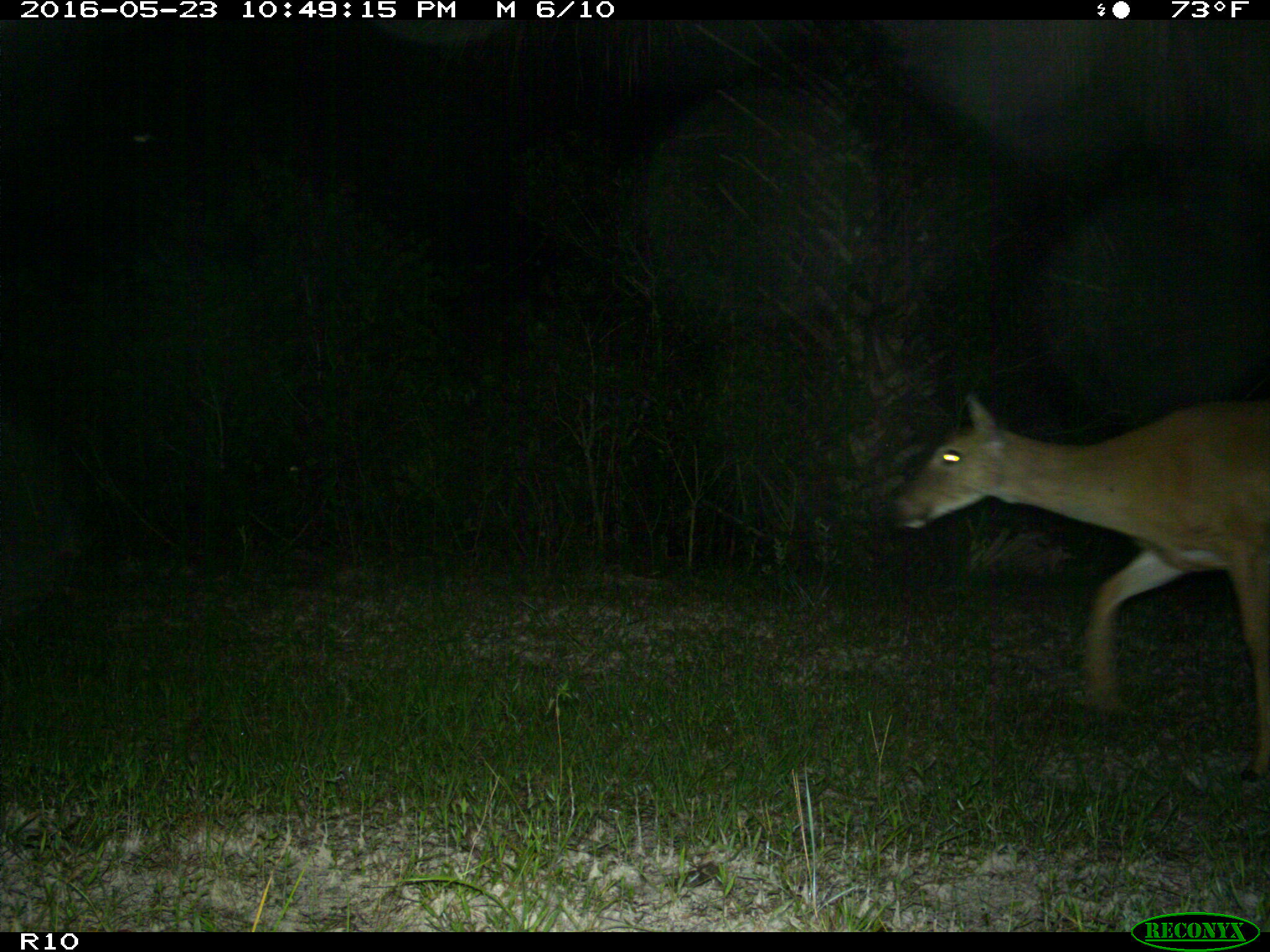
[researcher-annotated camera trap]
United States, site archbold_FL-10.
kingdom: Animalia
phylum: Chordata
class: Mammalia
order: Artiodactyla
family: Cervidae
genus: Odocoileus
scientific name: Odocoileus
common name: deer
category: unidentified deer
Unidentified deer (deer) (Odocoileus).